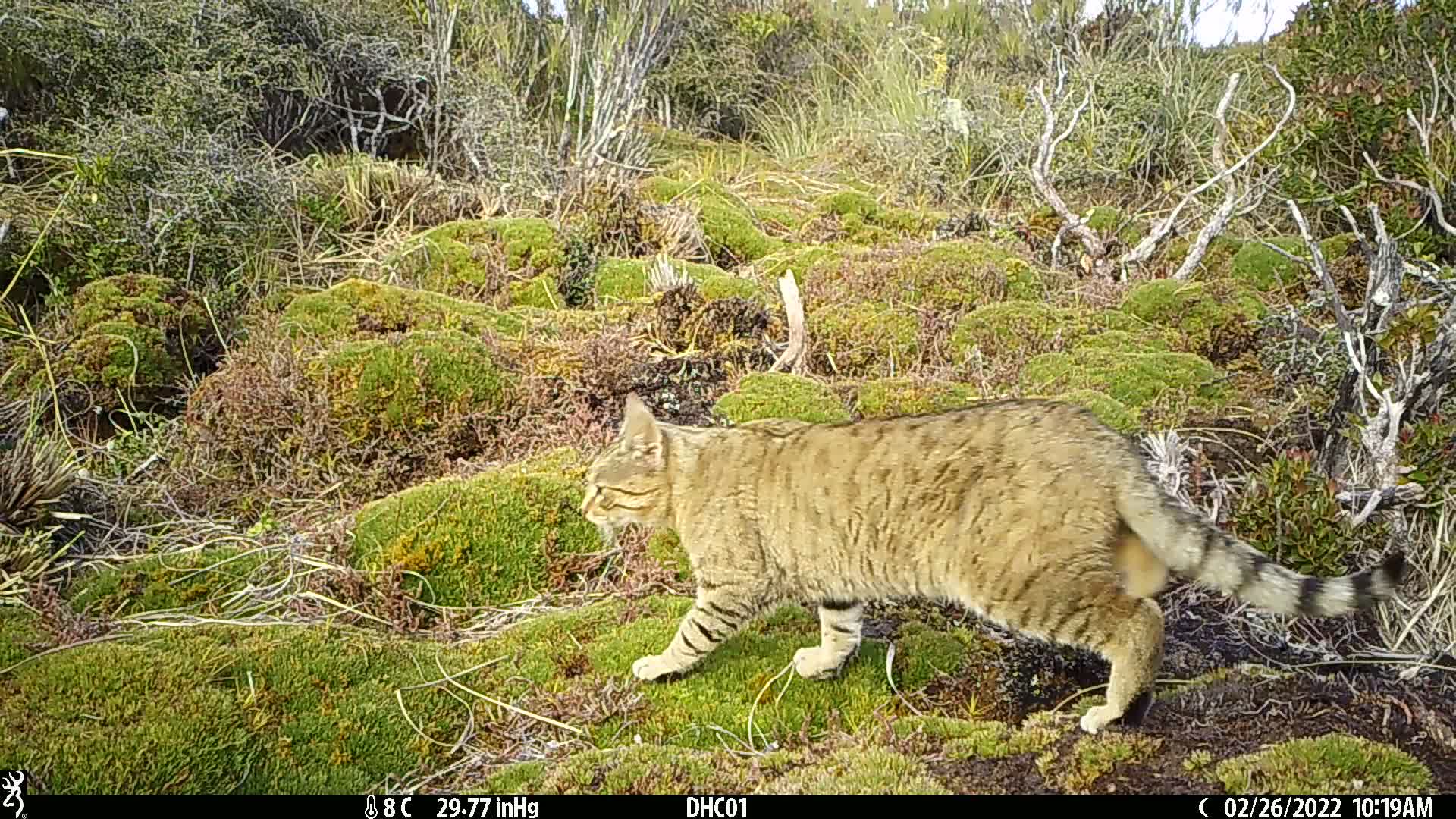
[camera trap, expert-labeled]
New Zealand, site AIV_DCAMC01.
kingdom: Animalia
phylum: Chordata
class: Mammalia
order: Carnivora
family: Felidae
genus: Felis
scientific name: Felis catus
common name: domestic cat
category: cat